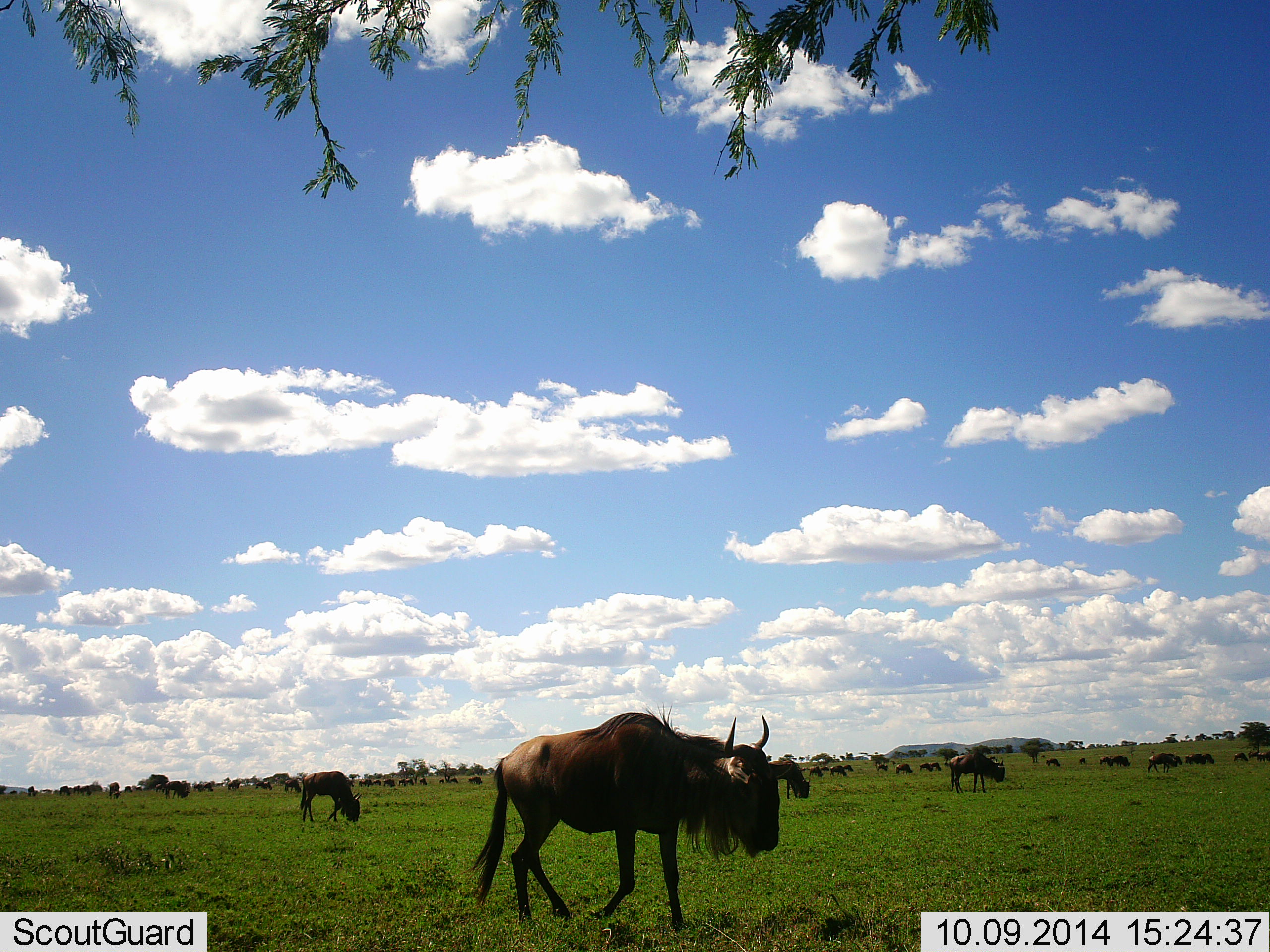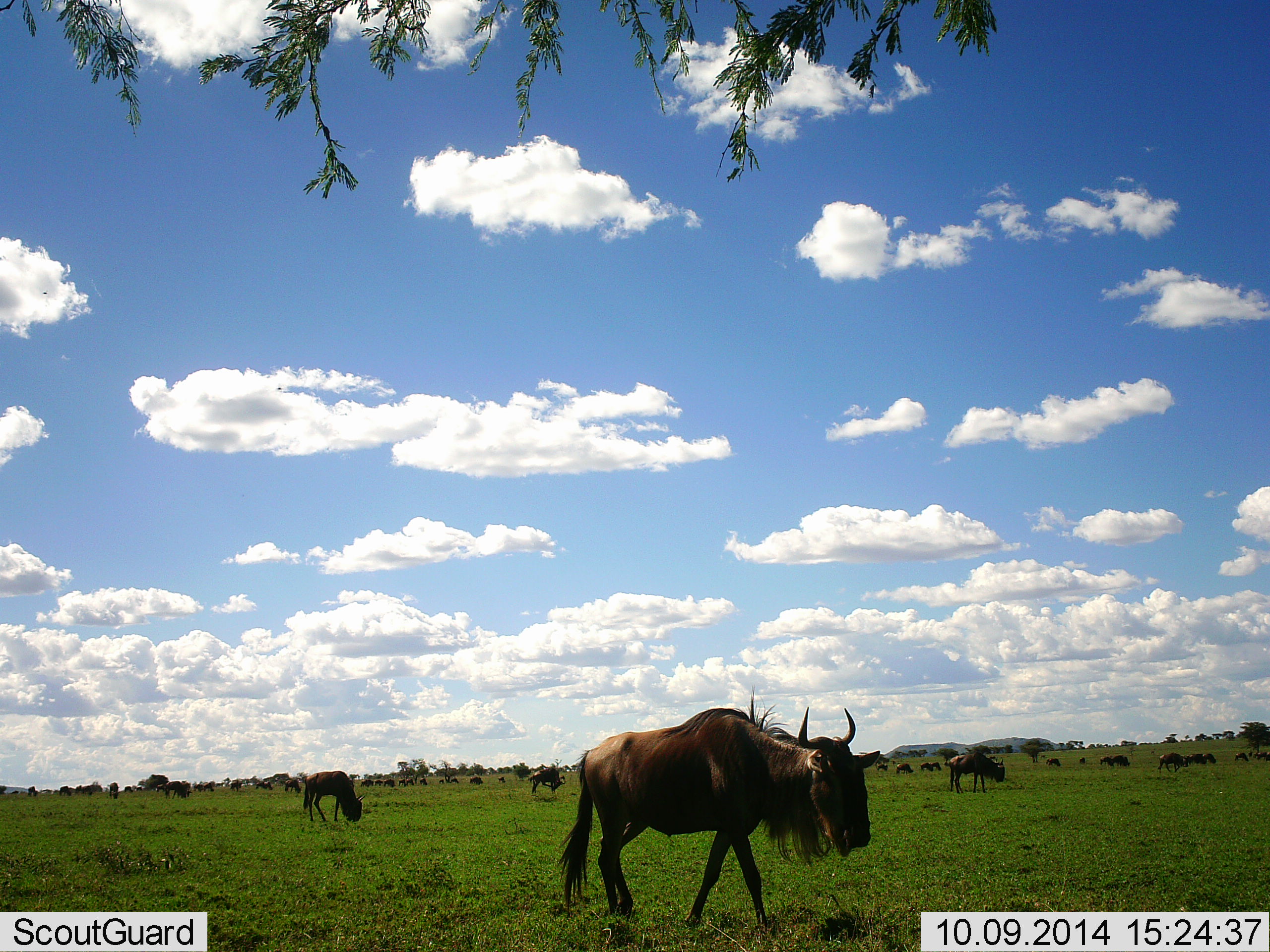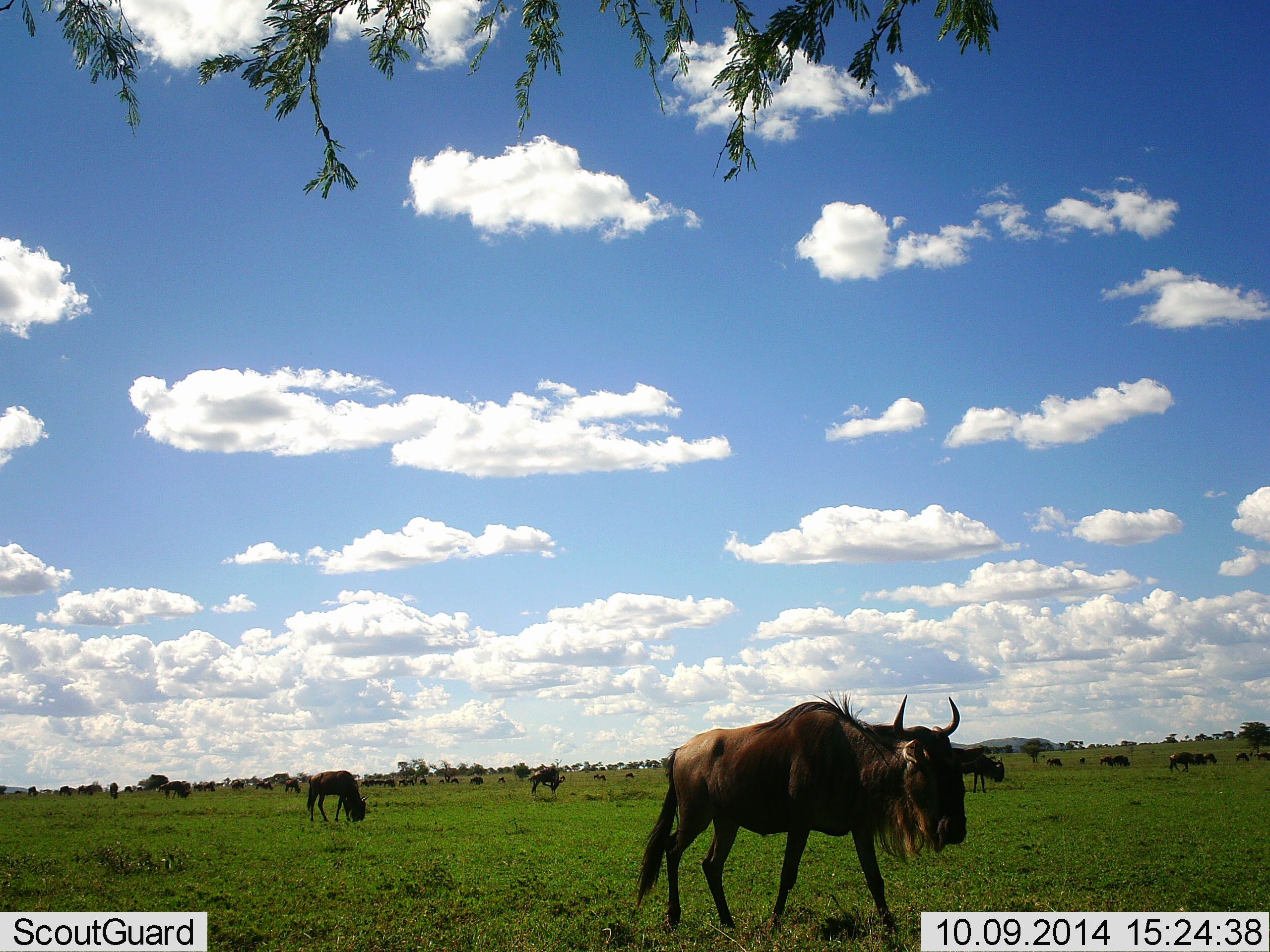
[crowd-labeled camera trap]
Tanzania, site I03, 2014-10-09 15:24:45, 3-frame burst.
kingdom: Animalia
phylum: Chordata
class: Mammalia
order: Artiodactyla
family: Bovidae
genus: Connochaetes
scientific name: Connochaetes taurinus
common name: blue wildebeest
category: wildebeest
Wildebeest (blue wildebeest) (Connochaetes taurinus), count 11-50. Behavior (volunteer vote fractions): standing 80%, resting 20%, moving 90%, interacting 20%. Young present (vote fraction): 0%. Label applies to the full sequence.